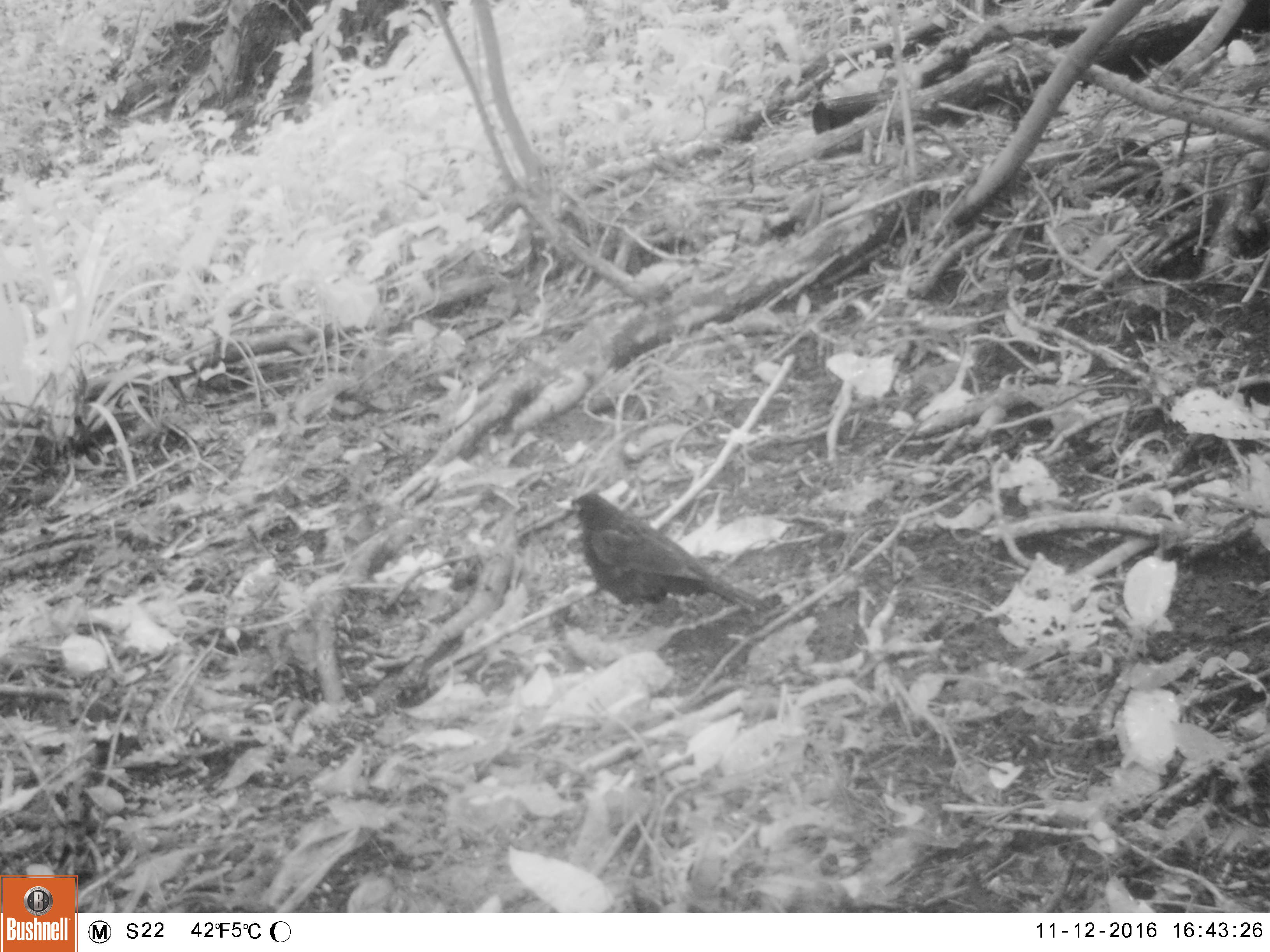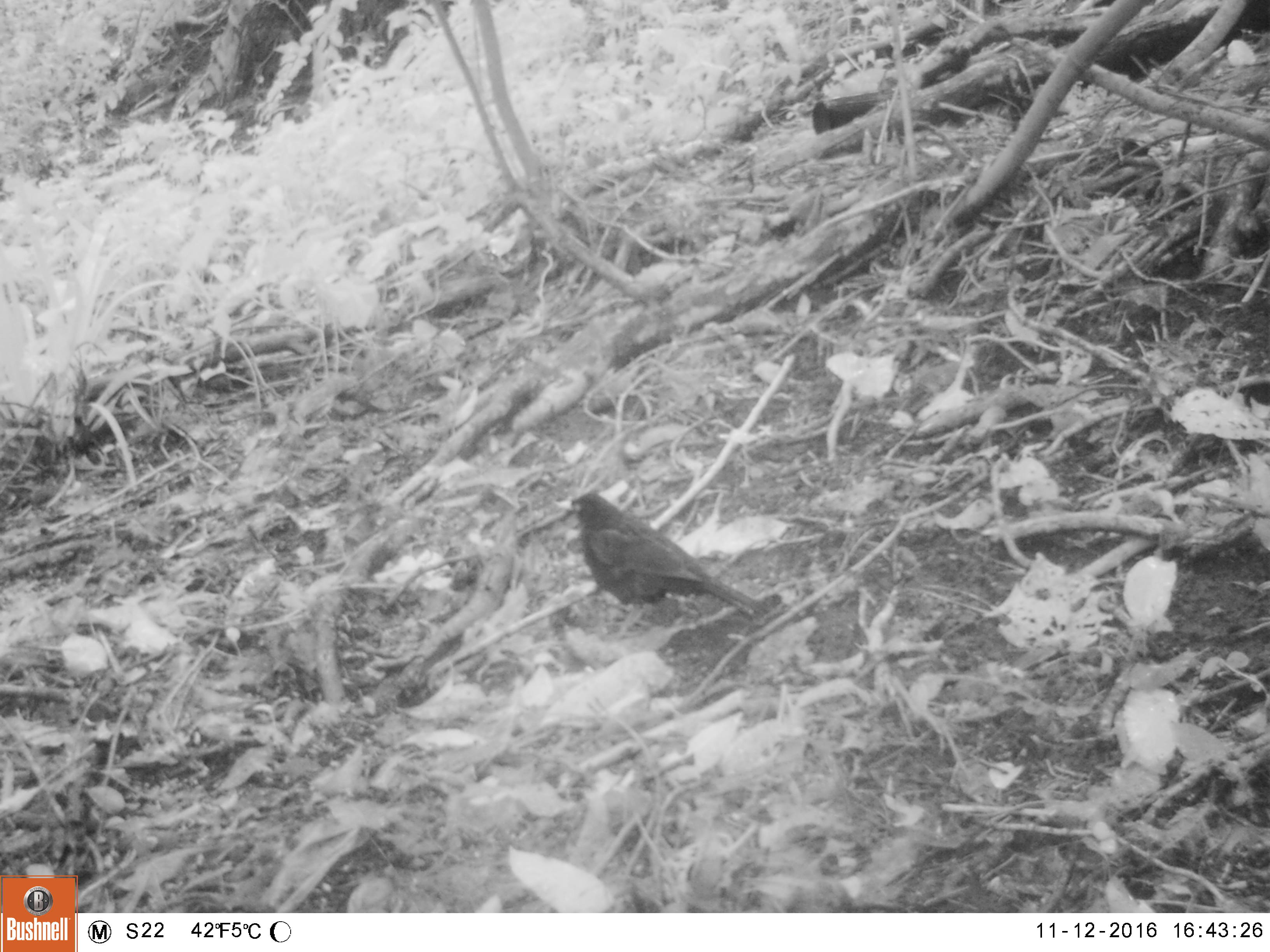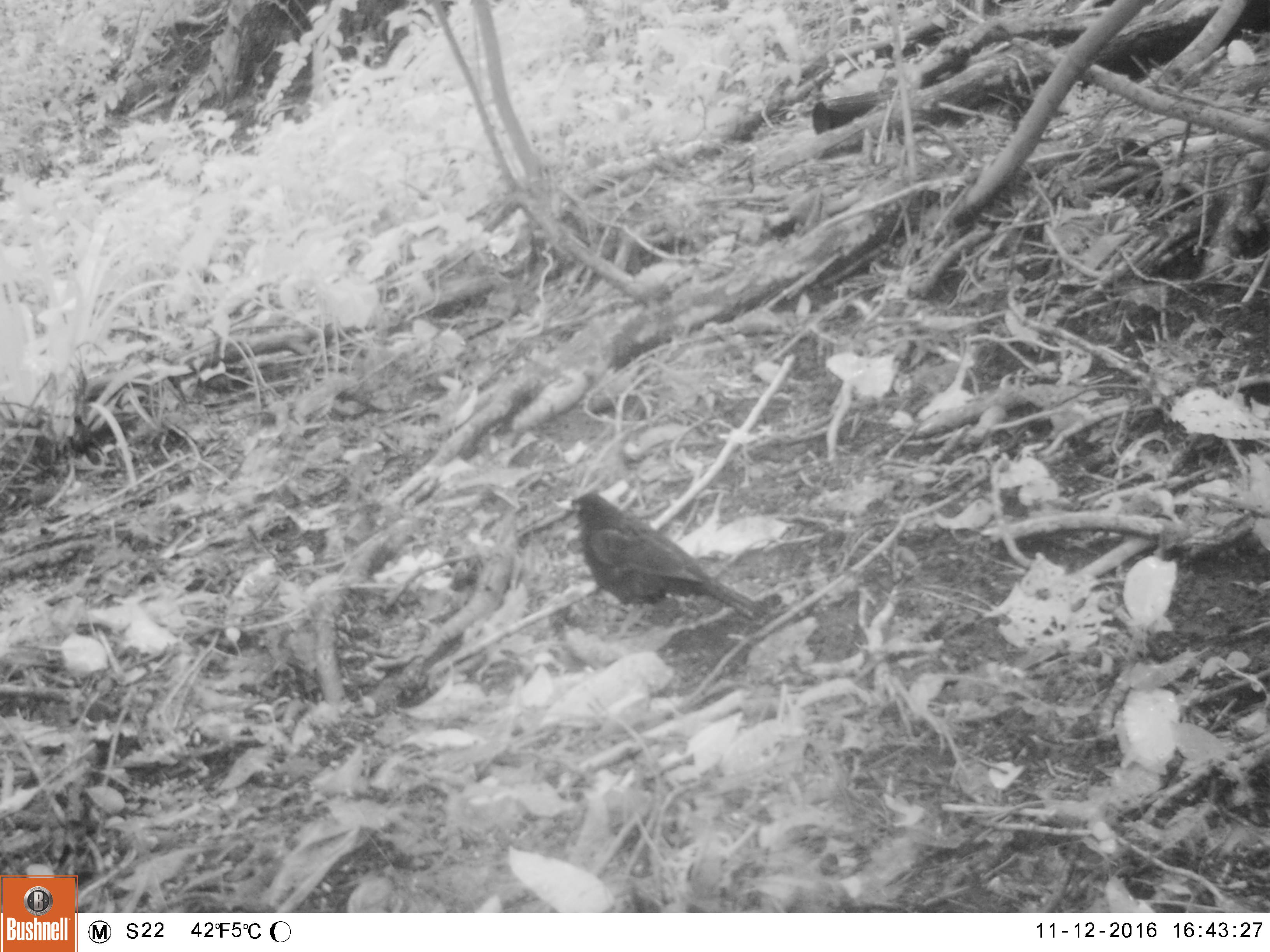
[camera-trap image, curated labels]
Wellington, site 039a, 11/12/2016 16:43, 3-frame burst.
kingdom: Animalia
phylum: Chordata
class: Aves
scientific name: Aves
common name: bird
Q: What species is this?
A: Bird (Aves).